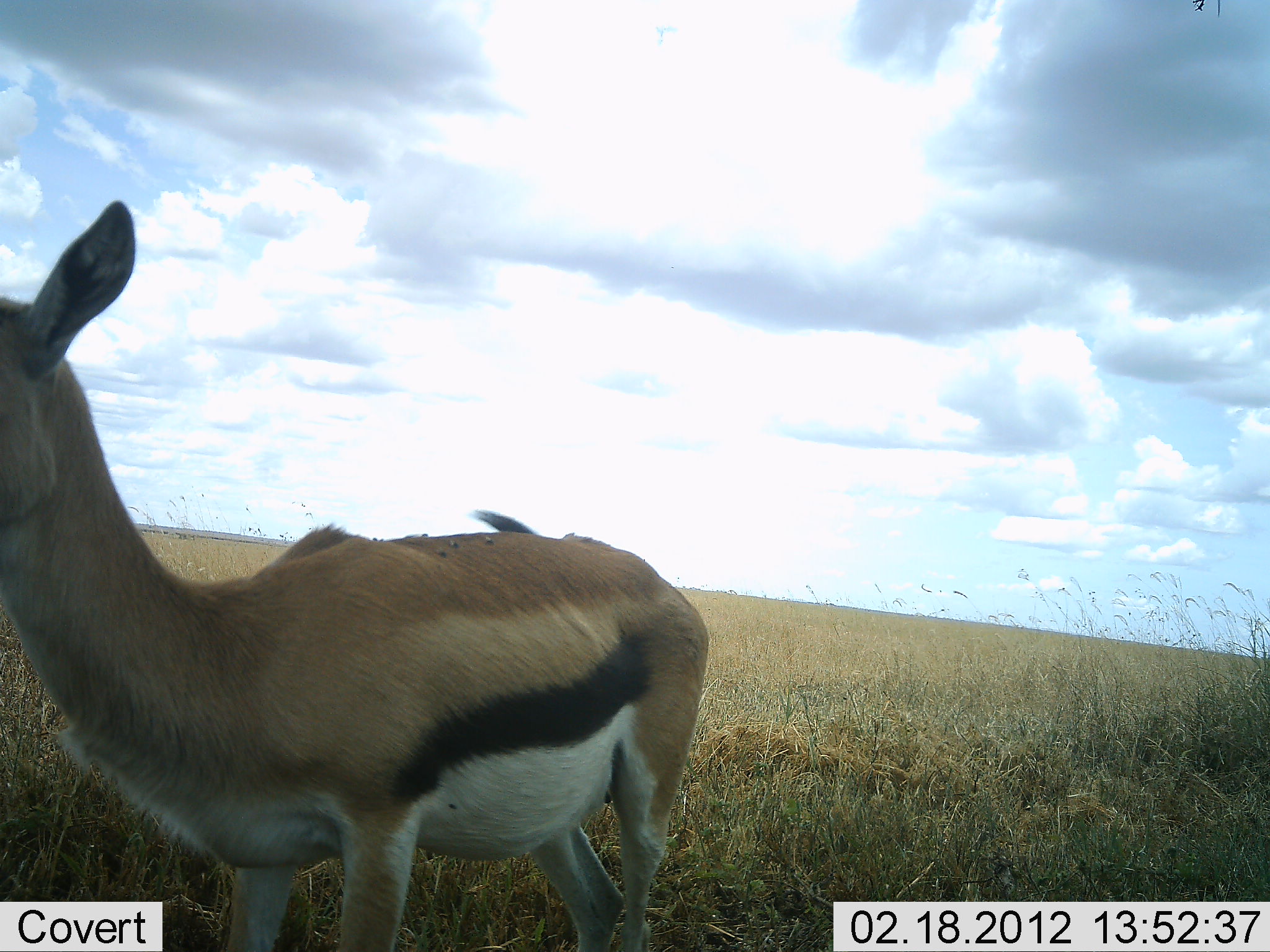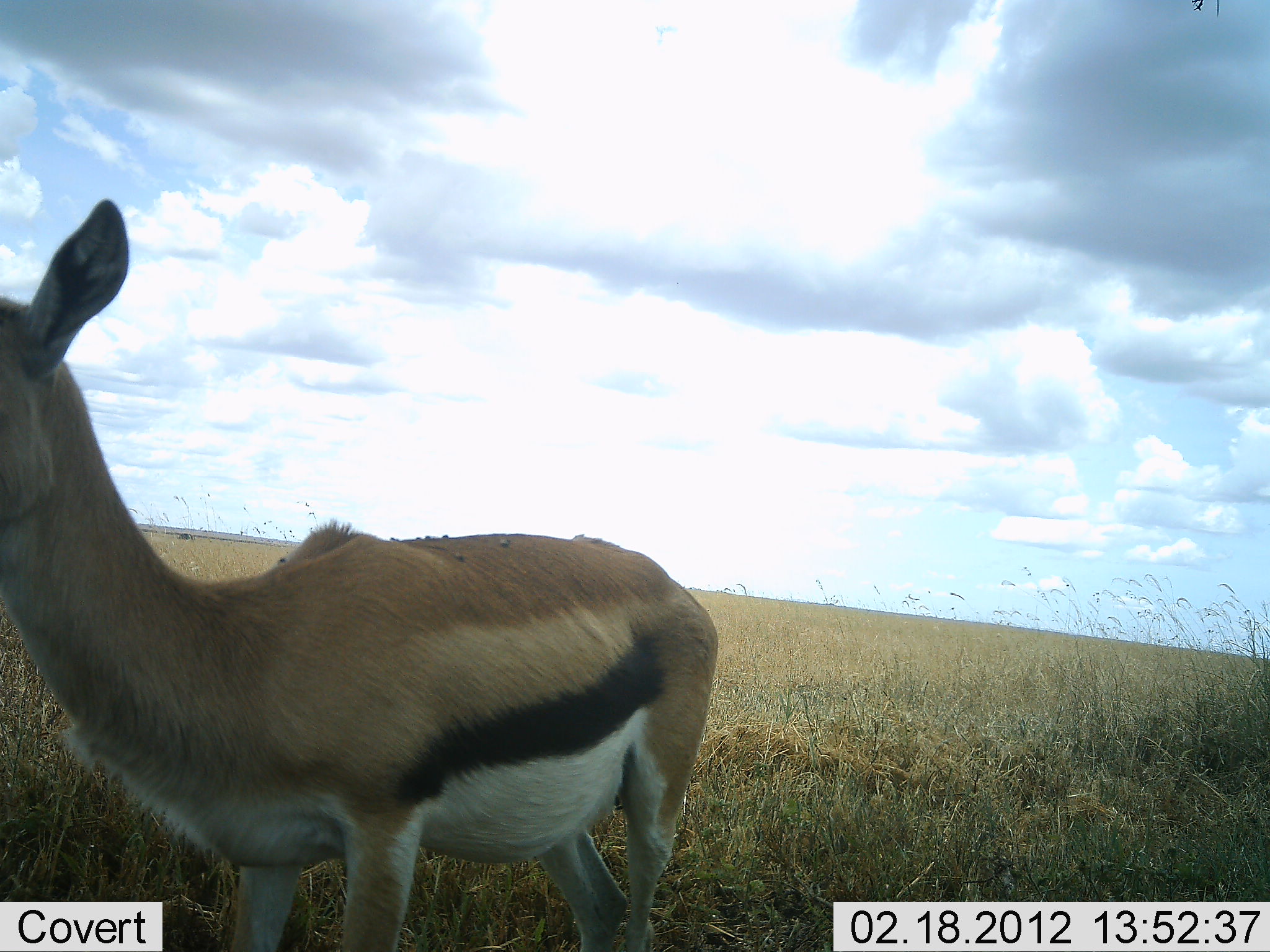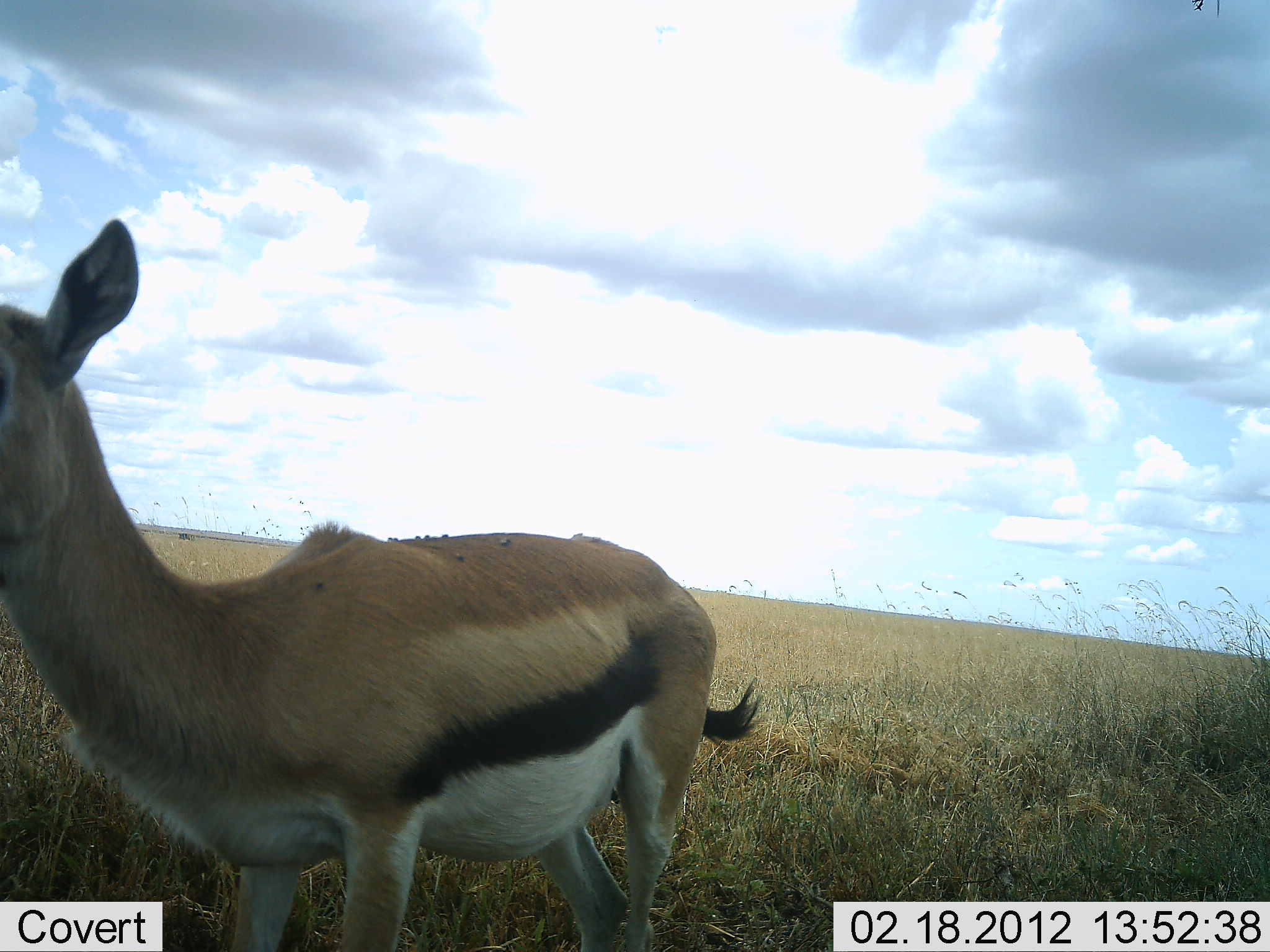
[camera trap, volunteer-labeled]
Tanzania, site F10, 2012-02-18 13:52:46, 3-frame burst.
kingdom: Animalia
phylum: Chordata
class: Mammalia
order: Artiodactyla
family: Bovidae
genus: Eudorcas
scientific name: Eudorcas thomsonii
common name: thomson's gazelle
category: gazellethomsons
Gazellethomsons (thomson's gazelle) (Eudorcas thomsonii), count 1. Behavior (volunteer vote fractions): standing 96%, resting 0%, moving 4%, interacting 0%. Young present (vote fraction): 0%. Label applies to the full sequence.